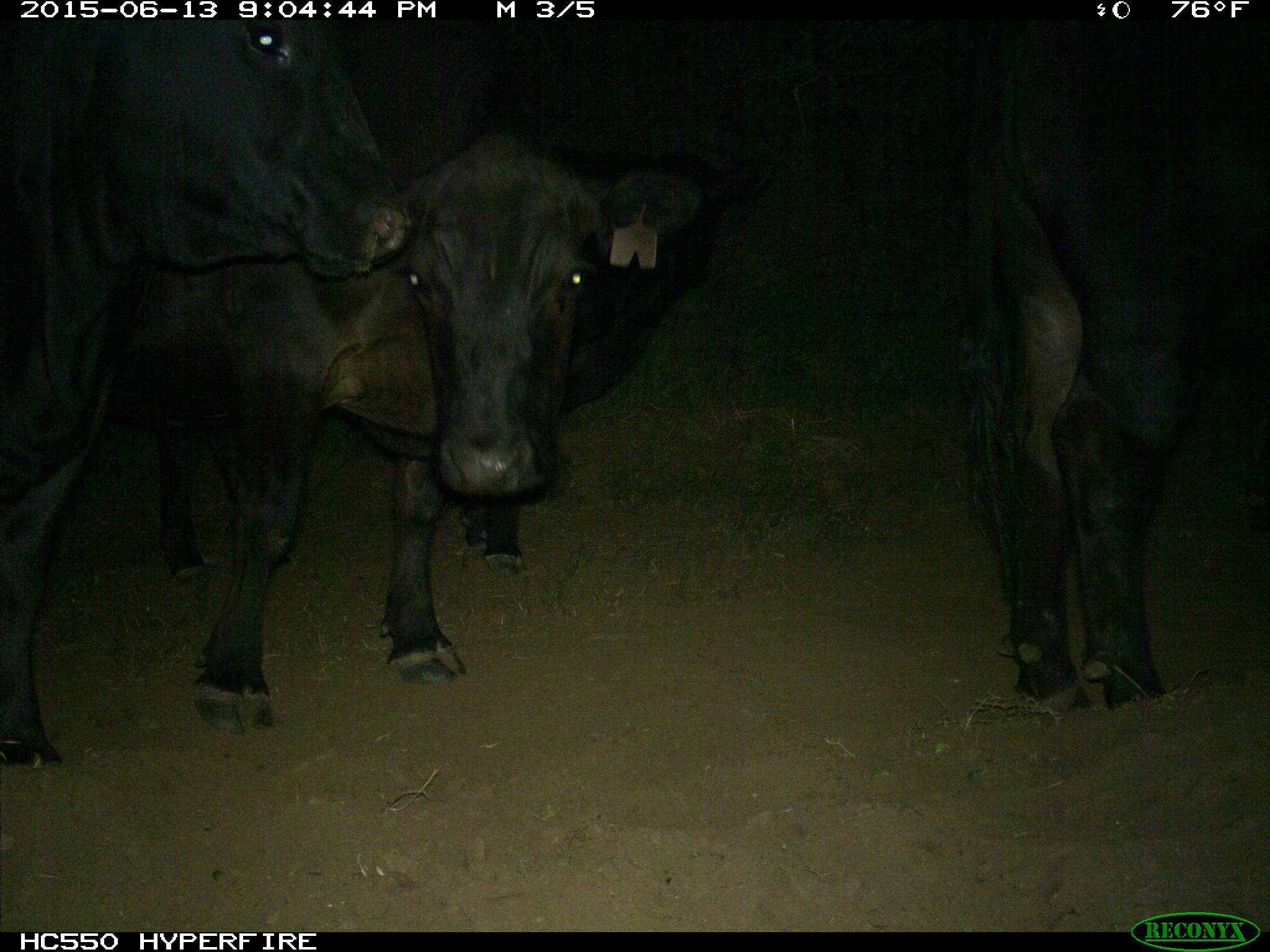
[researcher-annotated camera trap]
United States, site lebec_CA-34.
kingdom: Animalia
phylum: Chordata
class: Mammalia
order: Artiodactyla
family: Bovidae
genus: Bos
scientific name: Bos taurus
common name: domestic cow